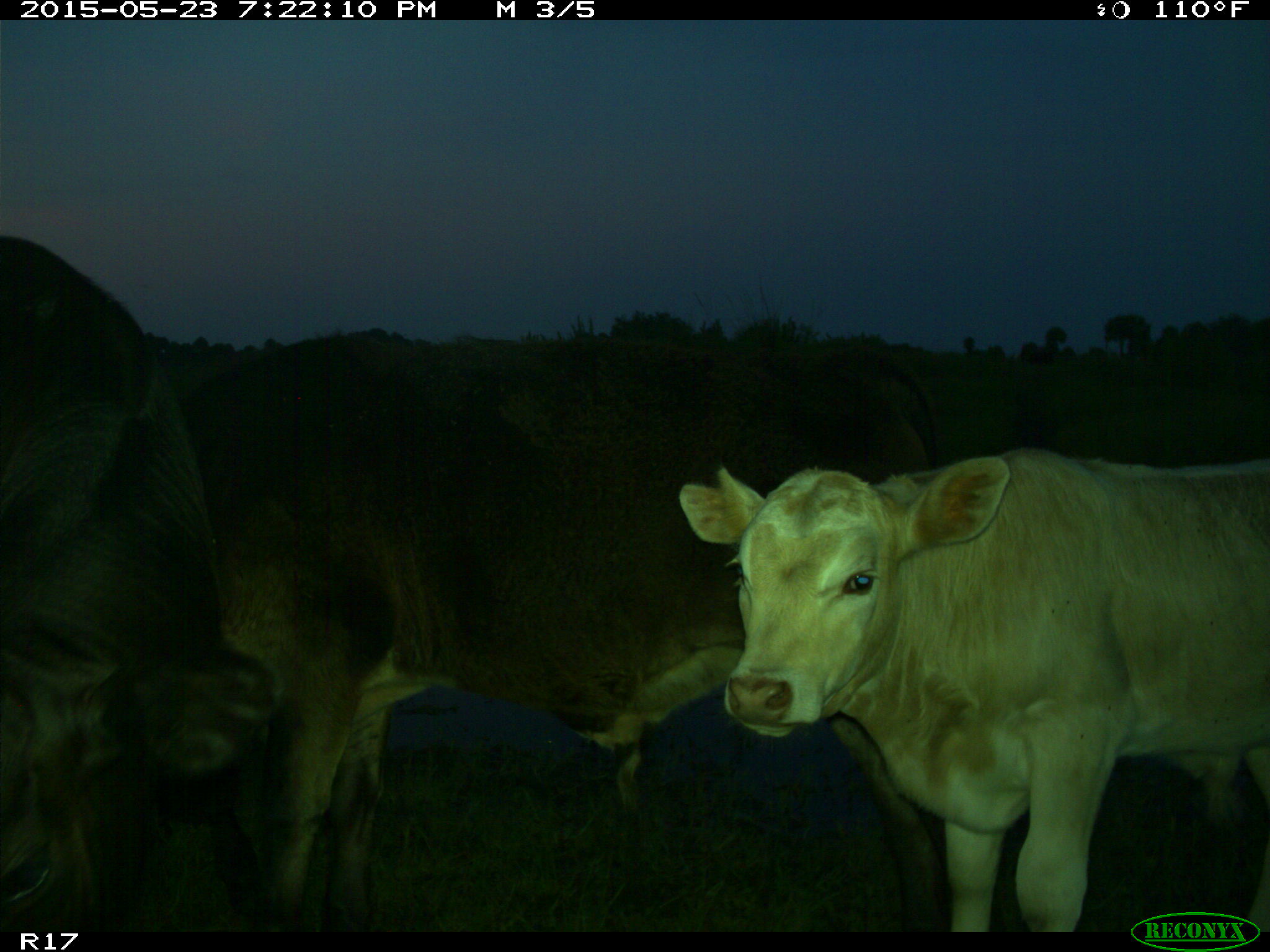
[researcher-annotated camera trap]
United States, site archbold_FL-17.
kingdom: Animalia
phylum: Chordata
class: Mammalia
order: Artiodactyla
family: Bovidae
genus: Bos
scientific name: Bos taurus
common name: domestic cow